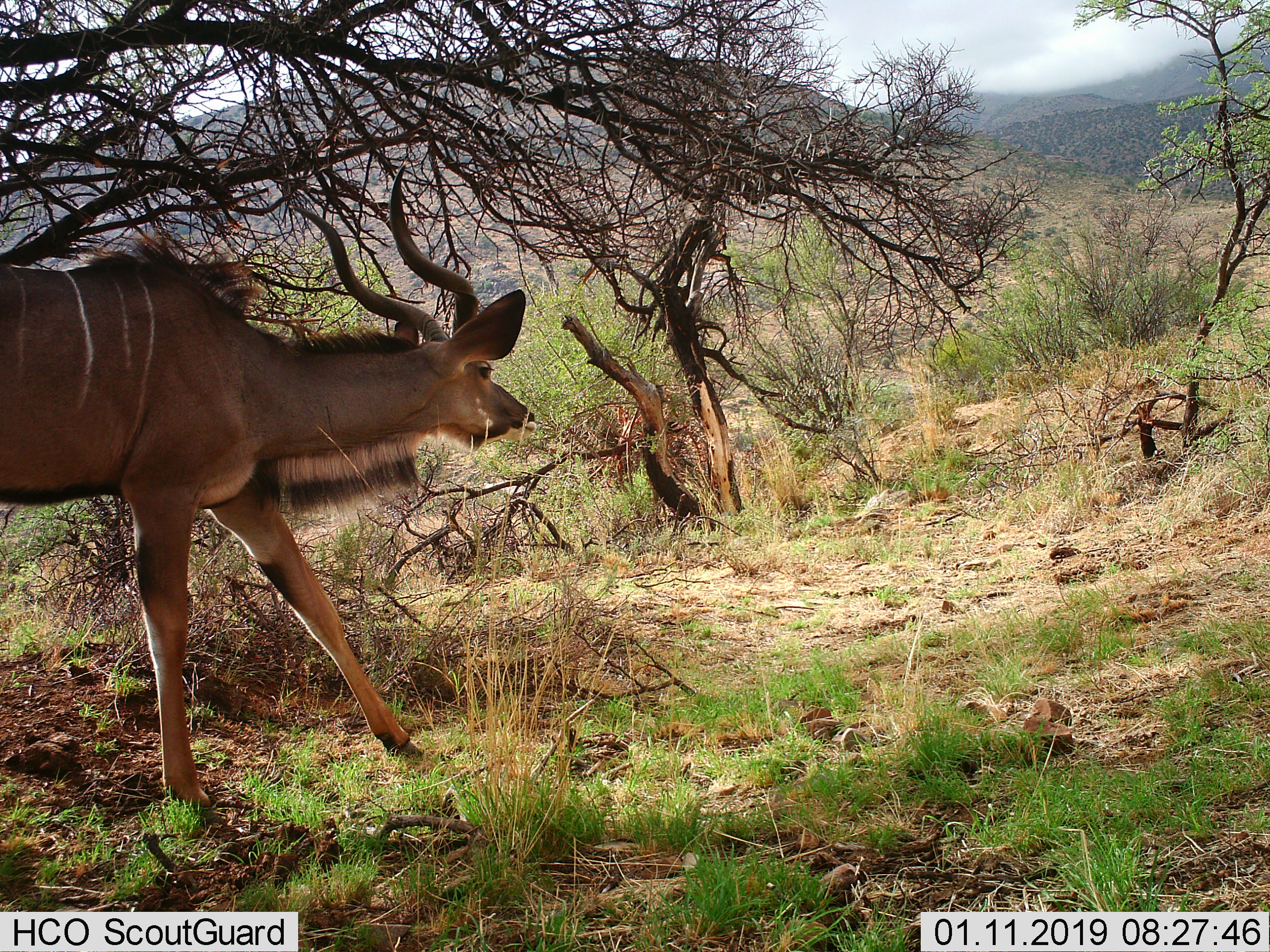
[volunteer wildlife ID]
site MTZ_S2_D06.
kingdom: Animalia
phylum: Chordata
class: Mammalia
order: Artiodactyla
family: Bovidae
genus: Tragelaphus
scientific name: Tragelaphus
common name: kudu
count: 1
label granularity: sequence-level